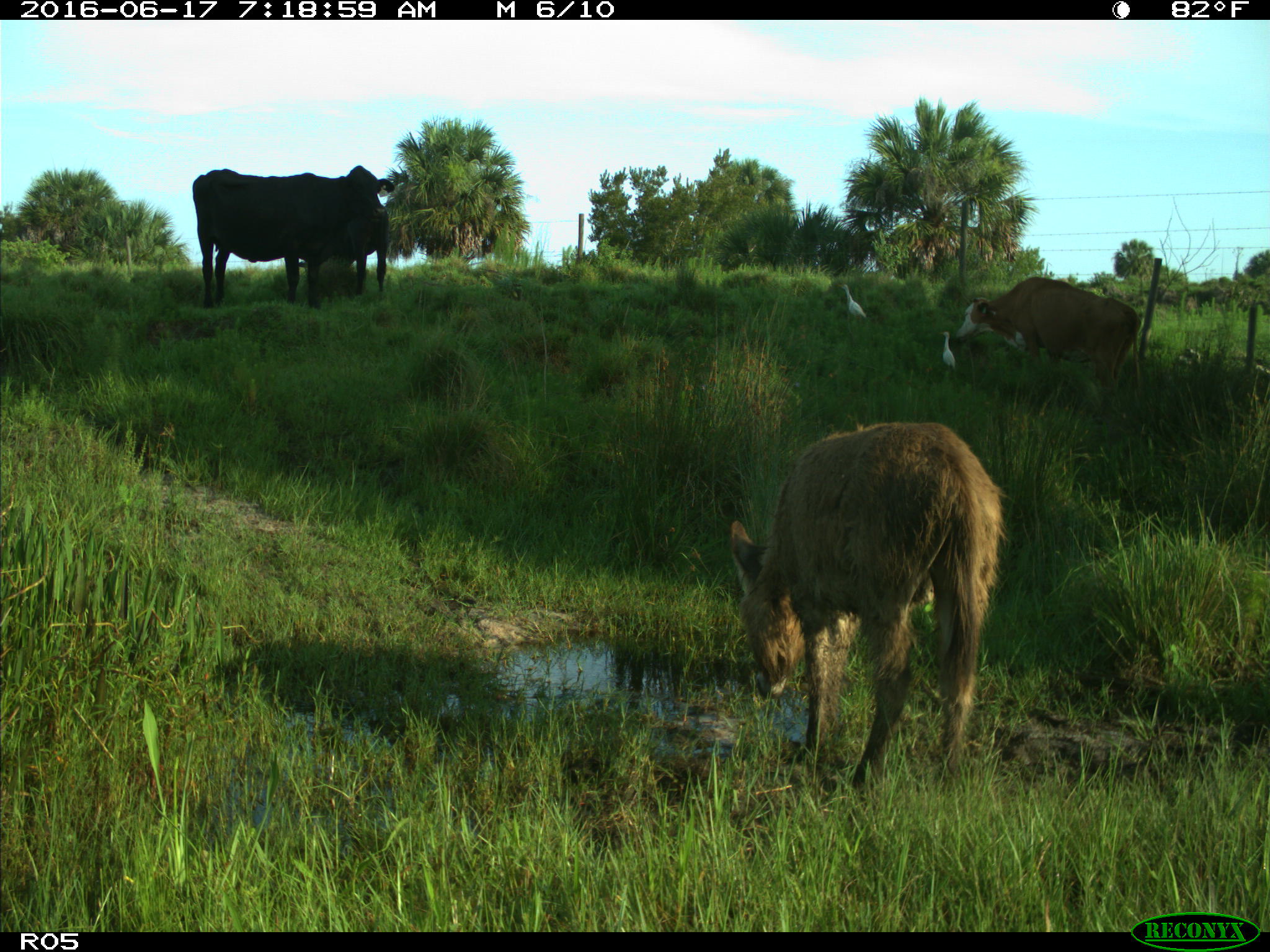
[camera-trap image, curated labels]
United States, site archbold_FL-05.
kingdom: Animalia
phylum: Chordata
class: Mammalia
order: Artiodactyla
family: Bovidae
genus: Bos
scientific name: Bos taurus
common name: domestic cow